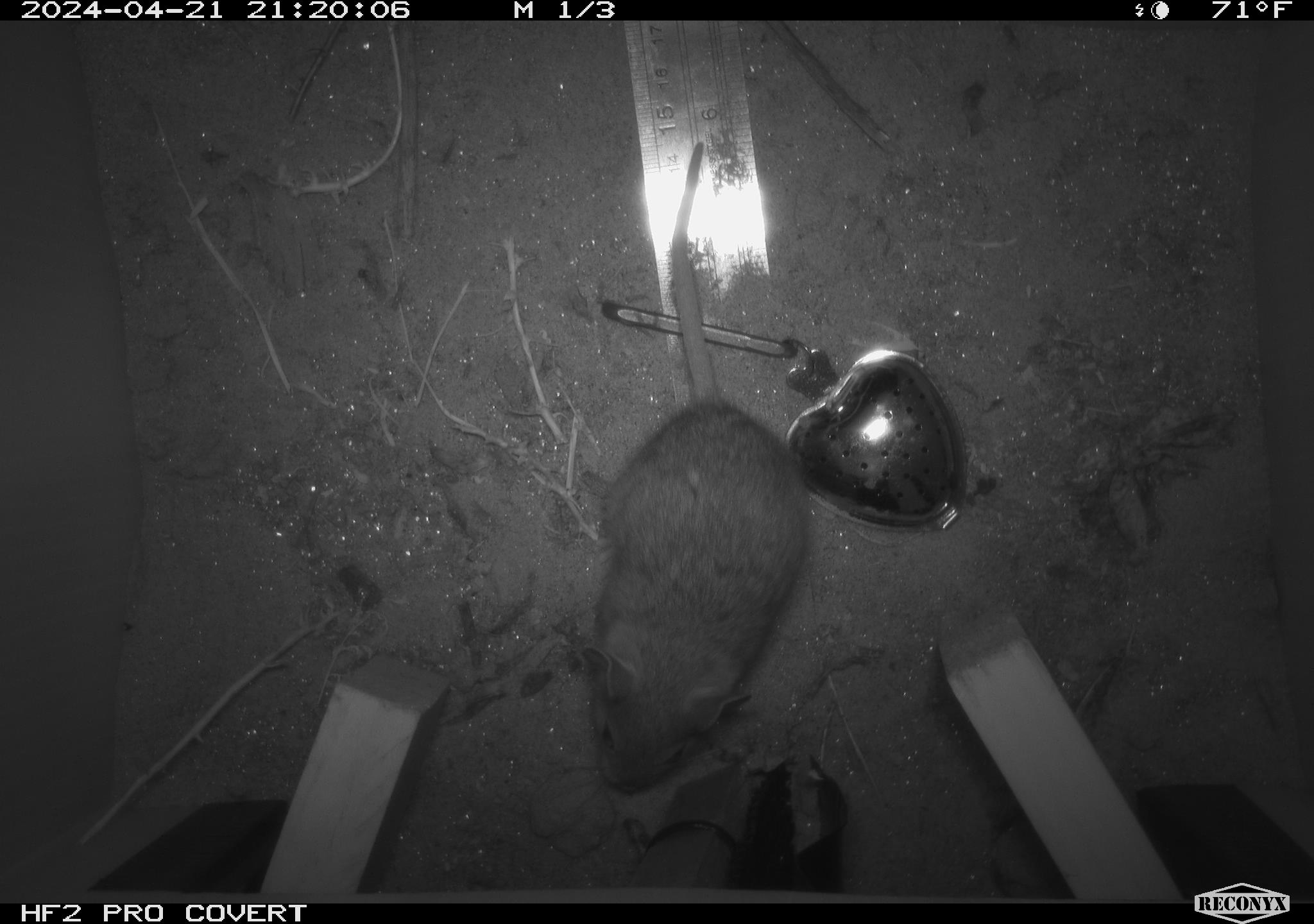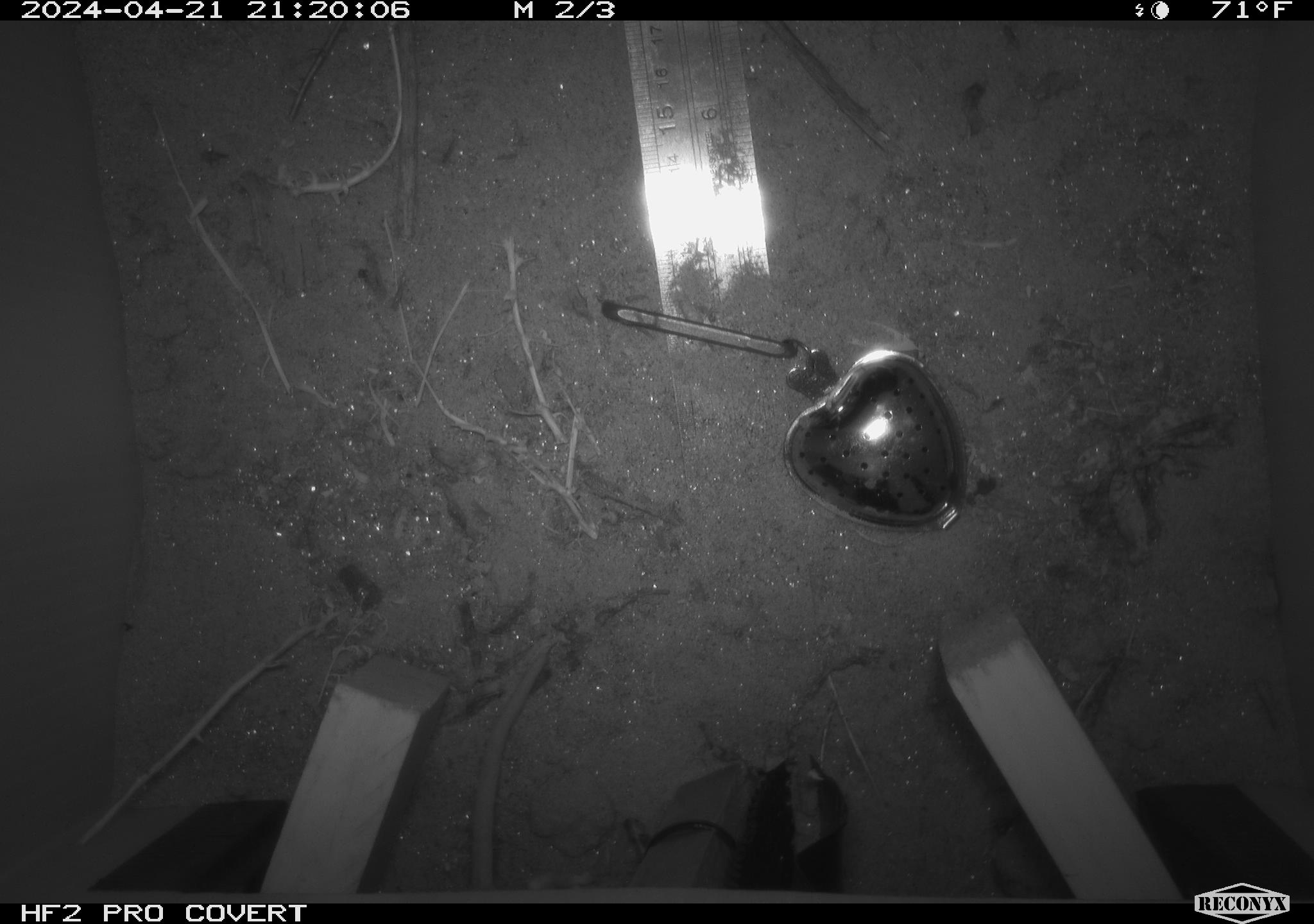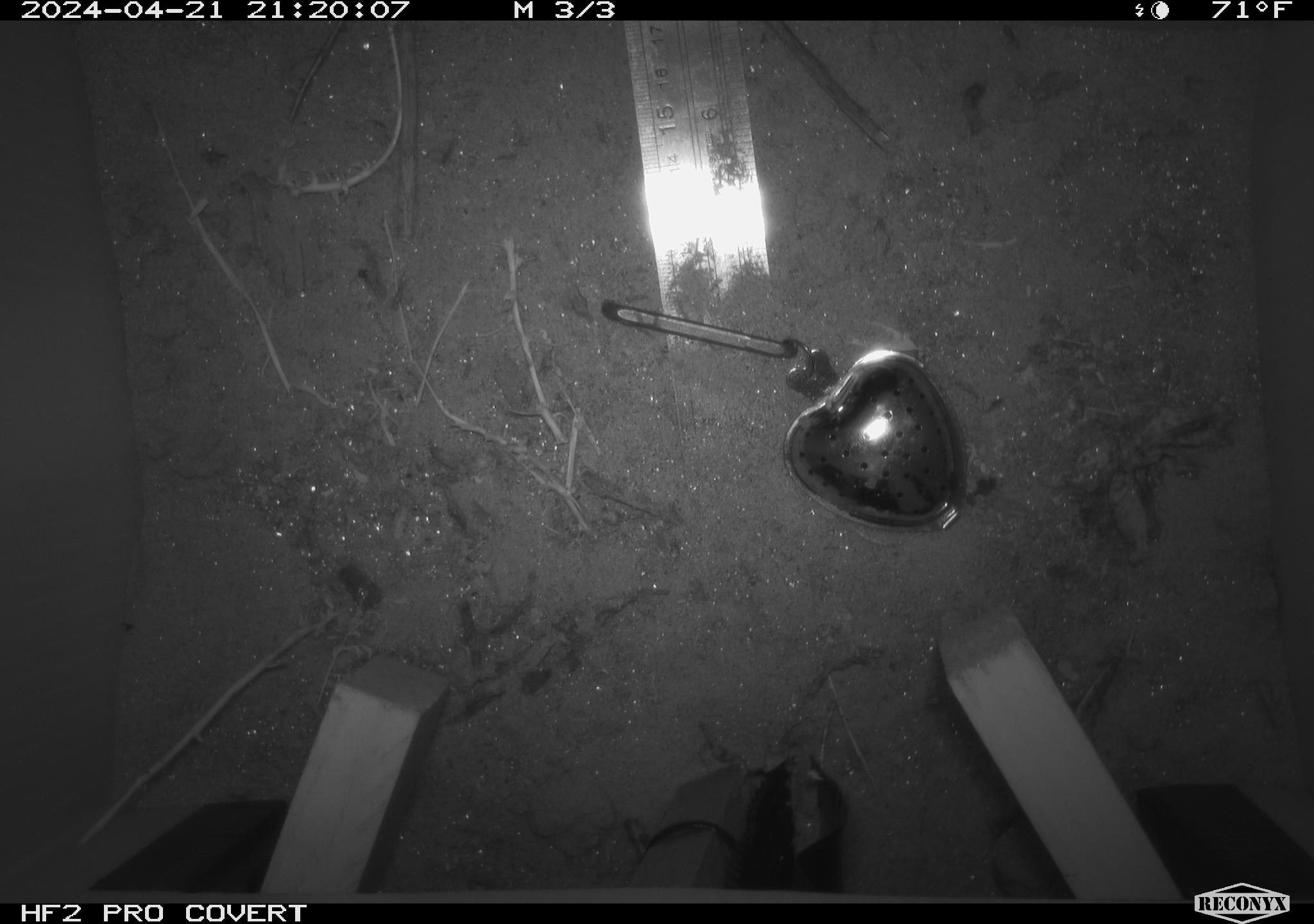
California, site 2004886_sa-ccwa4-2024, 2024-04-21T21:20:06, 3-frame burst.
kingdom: Animalia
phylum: Chordata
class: Mammalia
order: Rodentia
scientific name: Rodentia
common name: woodrat or rat or mouse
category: woodrat or rat or mouse species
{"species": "woodrat or rat or mouse species (woodrat or rat or mouse) (Rodentia)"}